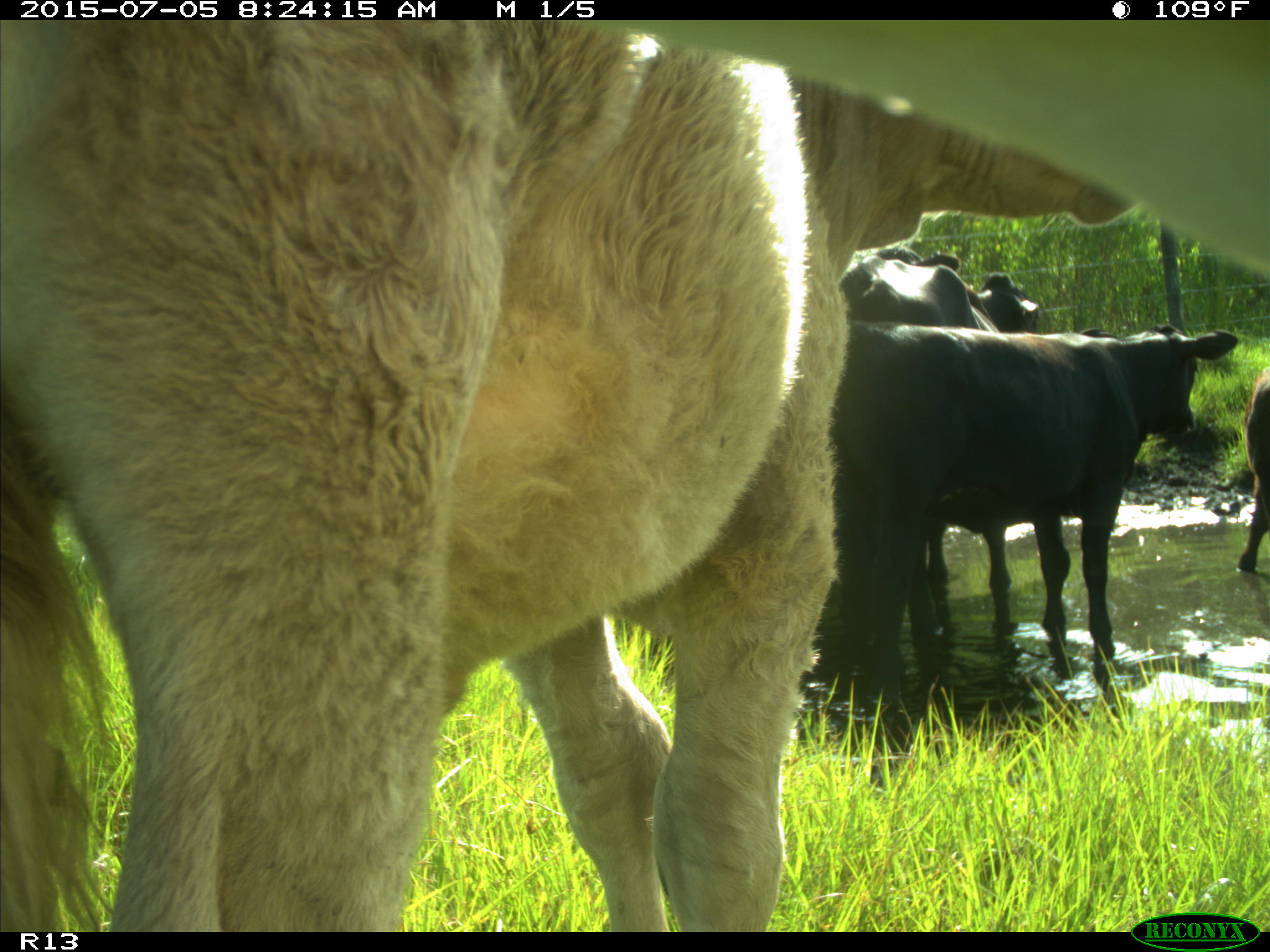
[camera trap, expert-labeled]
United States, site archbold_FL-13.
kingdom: Animalia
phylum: Chordata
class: Mammalia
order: Artiodactyla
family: Bovidae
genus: Bos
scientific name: Bos taurus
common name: domestic cow